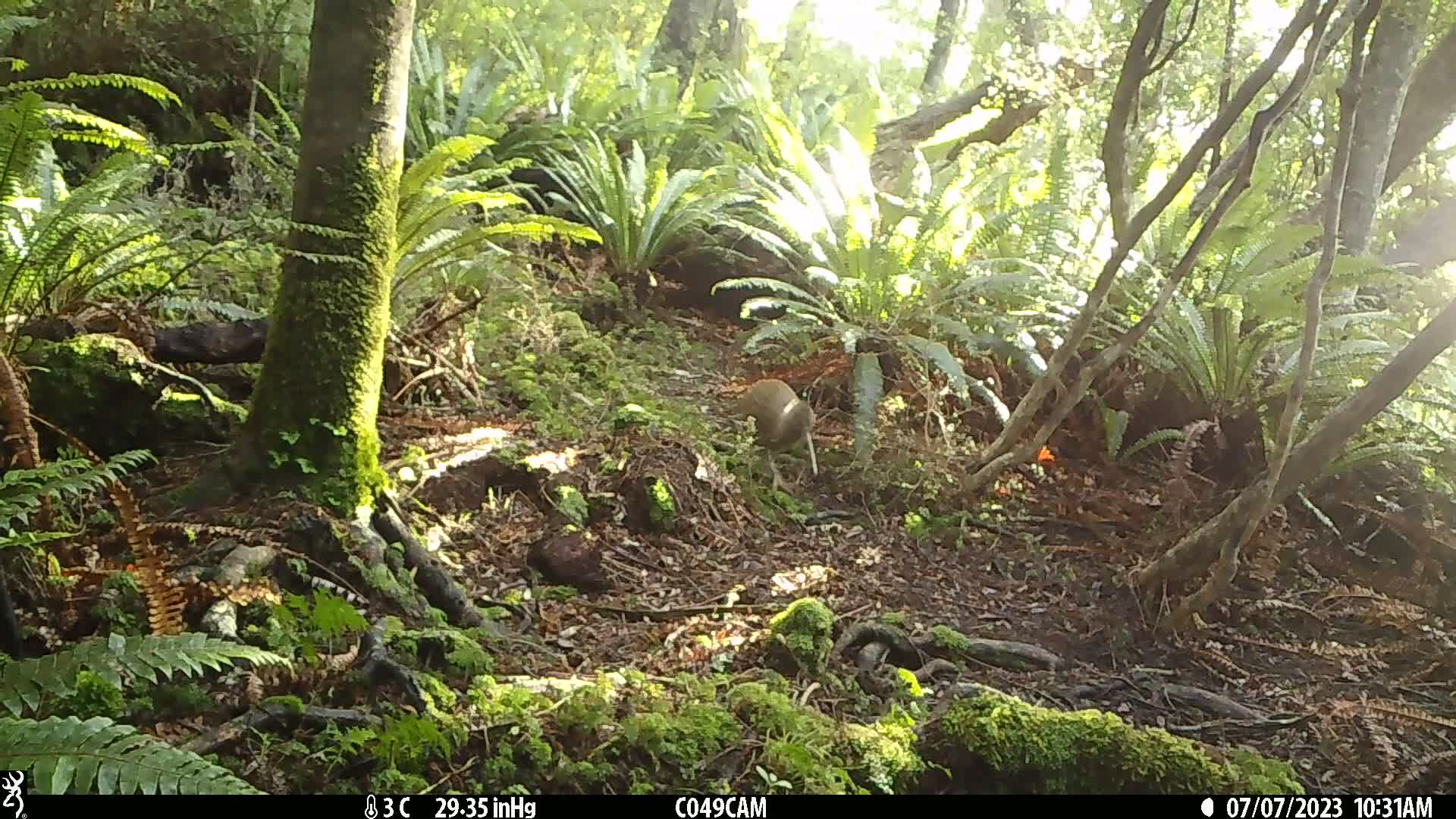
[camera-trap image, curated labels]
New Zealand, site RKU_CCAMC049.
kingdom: Animalia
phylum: Chordata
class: Aves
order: Apterygiformes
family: Apterygidae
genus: Apteryx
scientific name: Apteryx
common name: kiwi